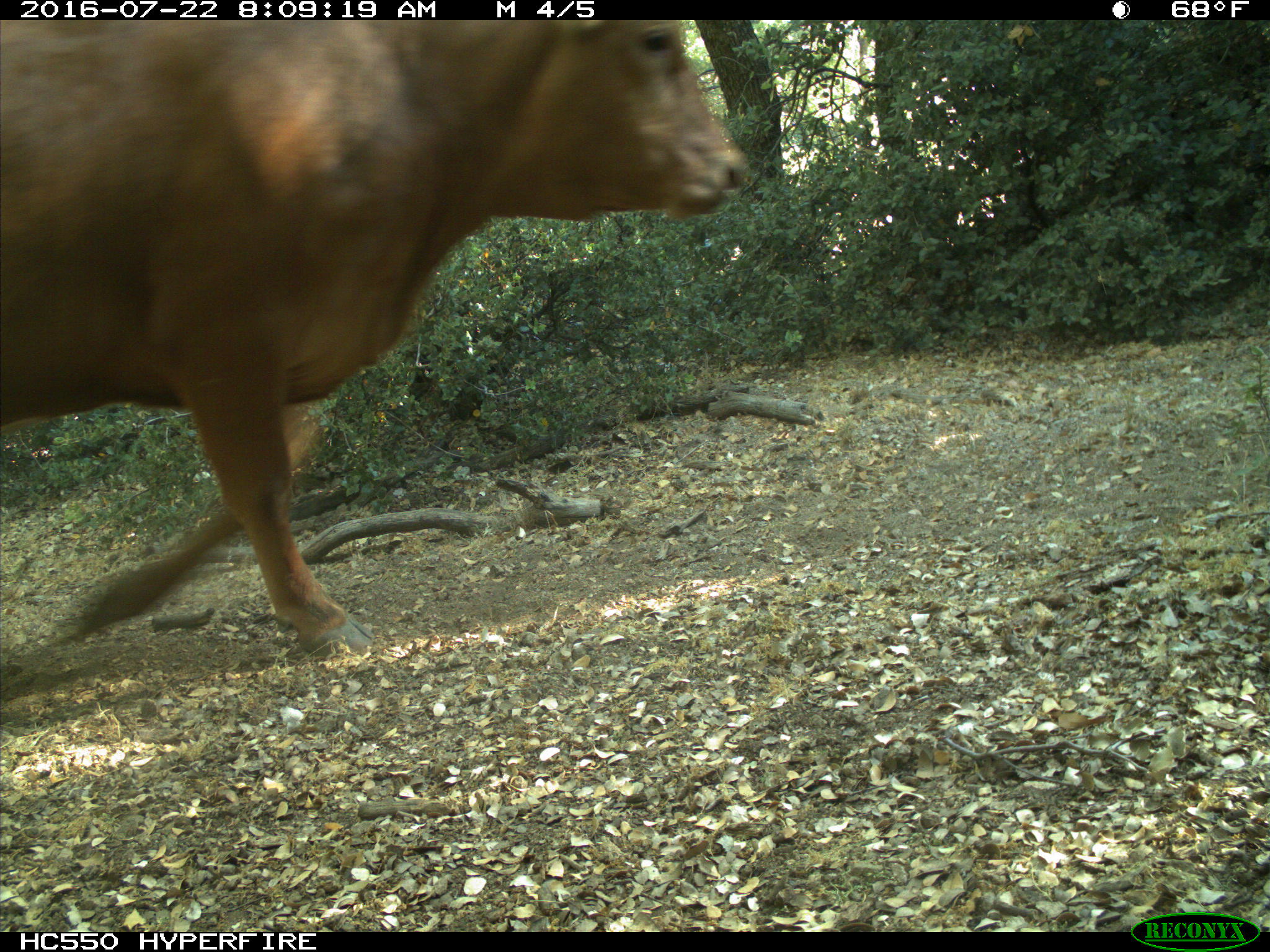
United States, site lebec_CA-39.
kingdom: Animalia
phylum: Chordata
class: Mammalia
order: Artiodactyla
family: Bovidae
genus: Bos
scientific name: Bos taurus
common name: domestic cow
Bos taurus (domestic cow).